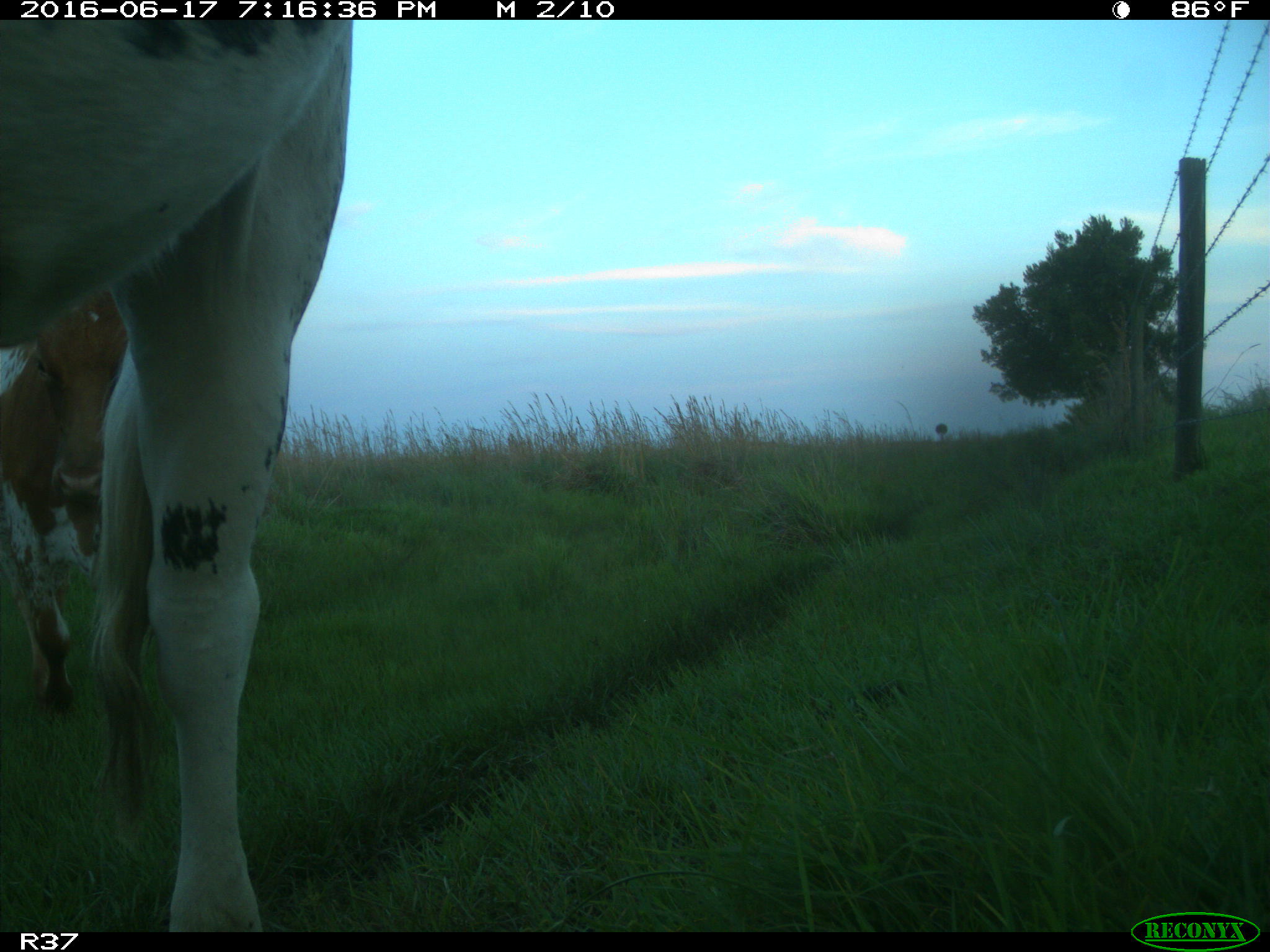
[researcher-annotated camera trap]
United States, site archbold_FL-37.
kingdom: Animalia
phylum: Chordata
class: Mammalia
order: Artiodactyla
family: Bovidae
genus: Bos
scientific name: Bos taurus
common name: domestic cow